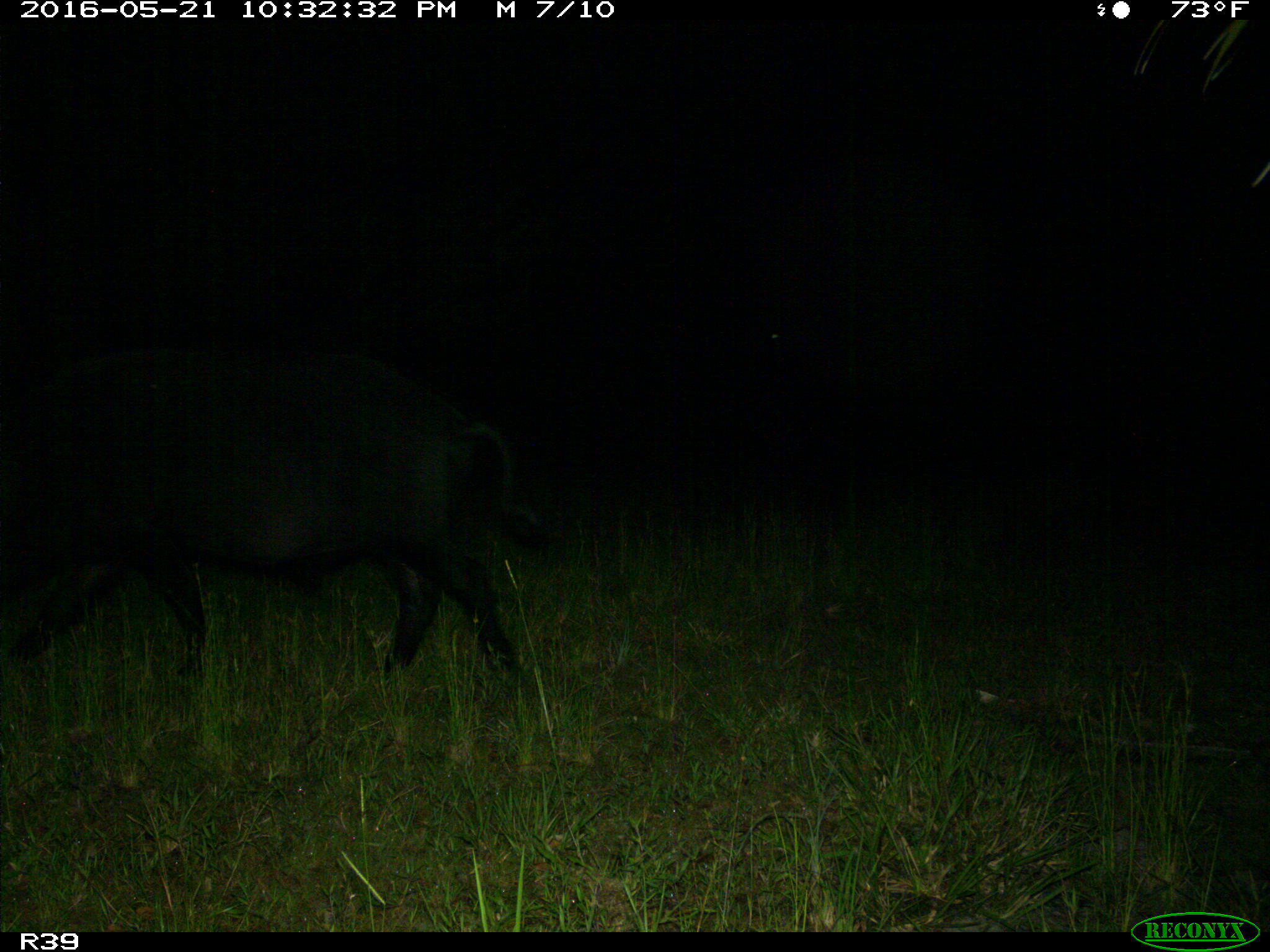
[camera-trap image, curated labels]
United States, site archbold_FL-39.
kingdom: Animalia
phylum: Chordata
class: Mammalia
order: Artiodactyla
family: Suidae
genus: Sus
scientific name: Sus scrofa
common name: wild boar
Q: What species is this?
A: Sus scrofa (wild boar).